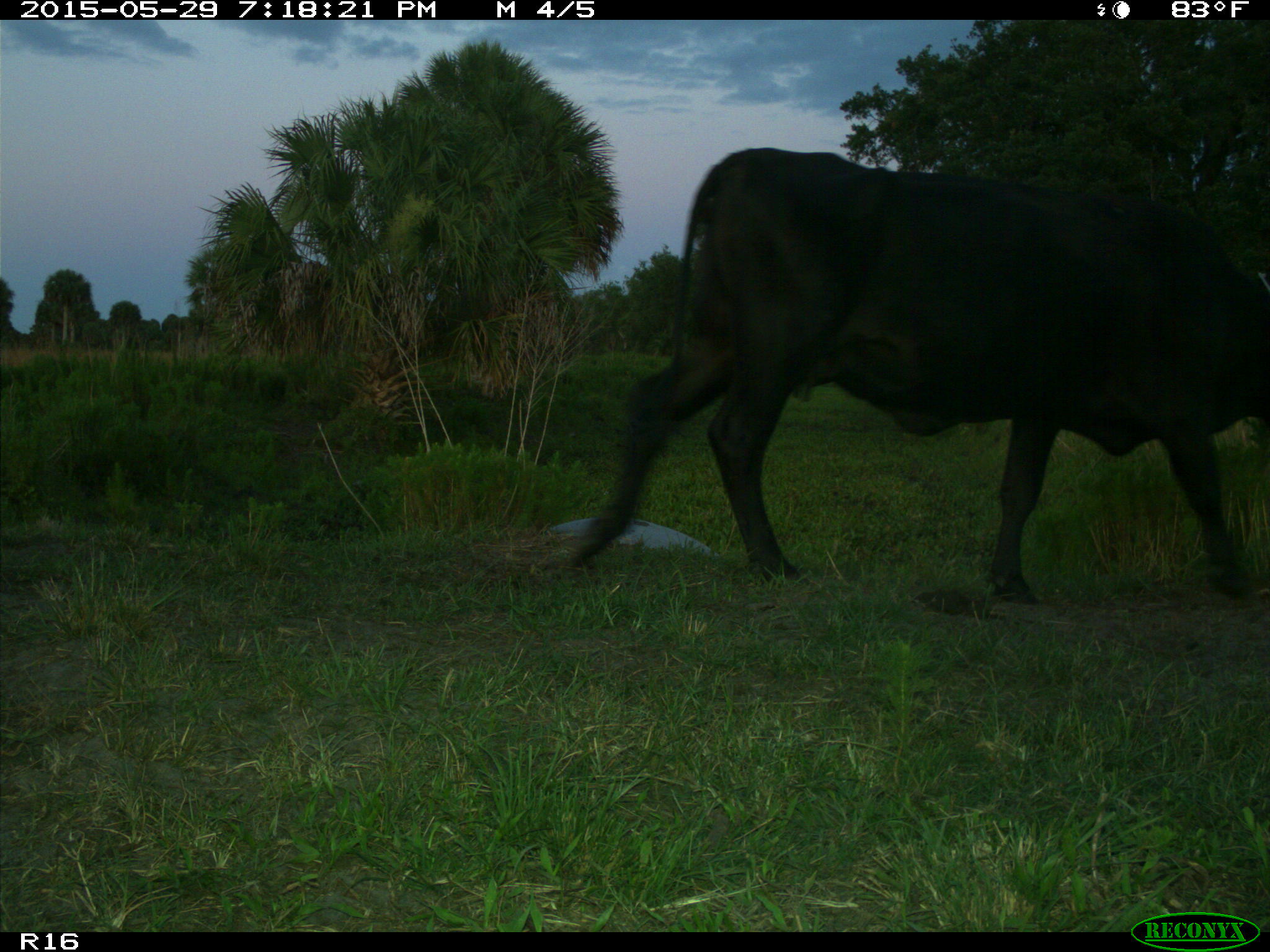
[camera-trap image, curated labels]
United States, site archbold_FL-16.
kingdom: Animalia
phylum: Chordata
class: Mammalia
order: Artiodactyla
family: Bovidae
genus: Bos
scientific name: Bos taurus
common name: domestic cow